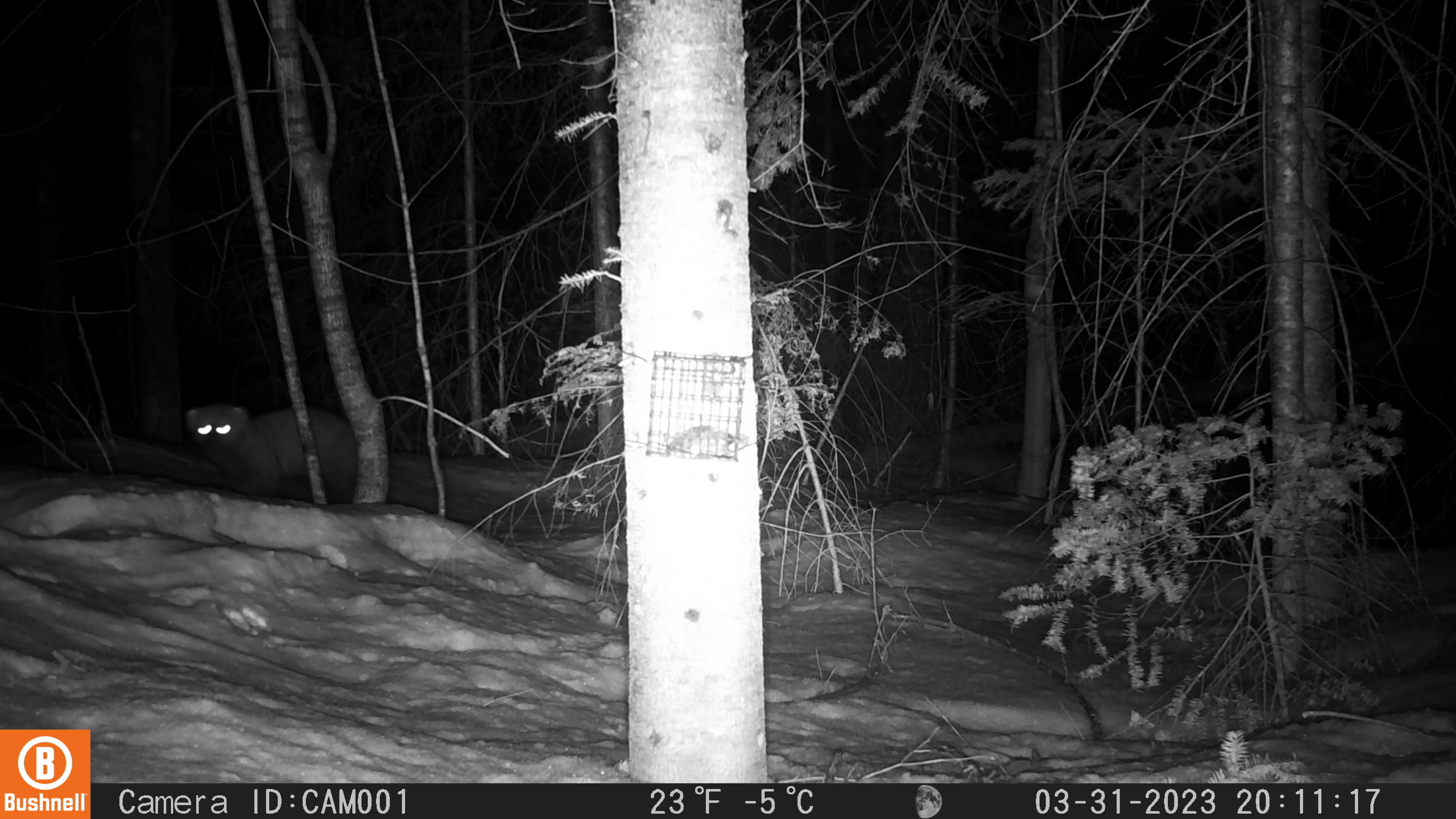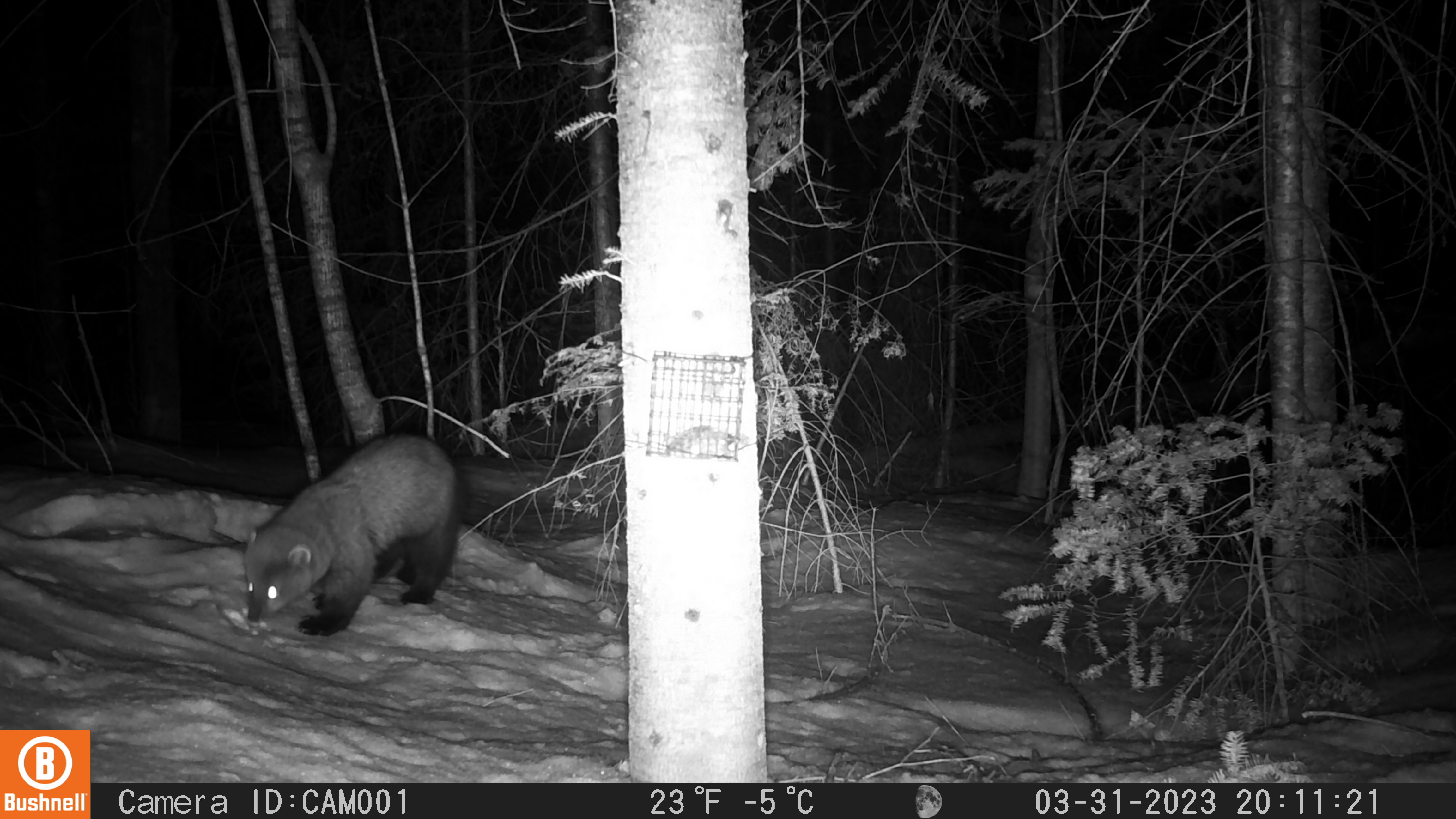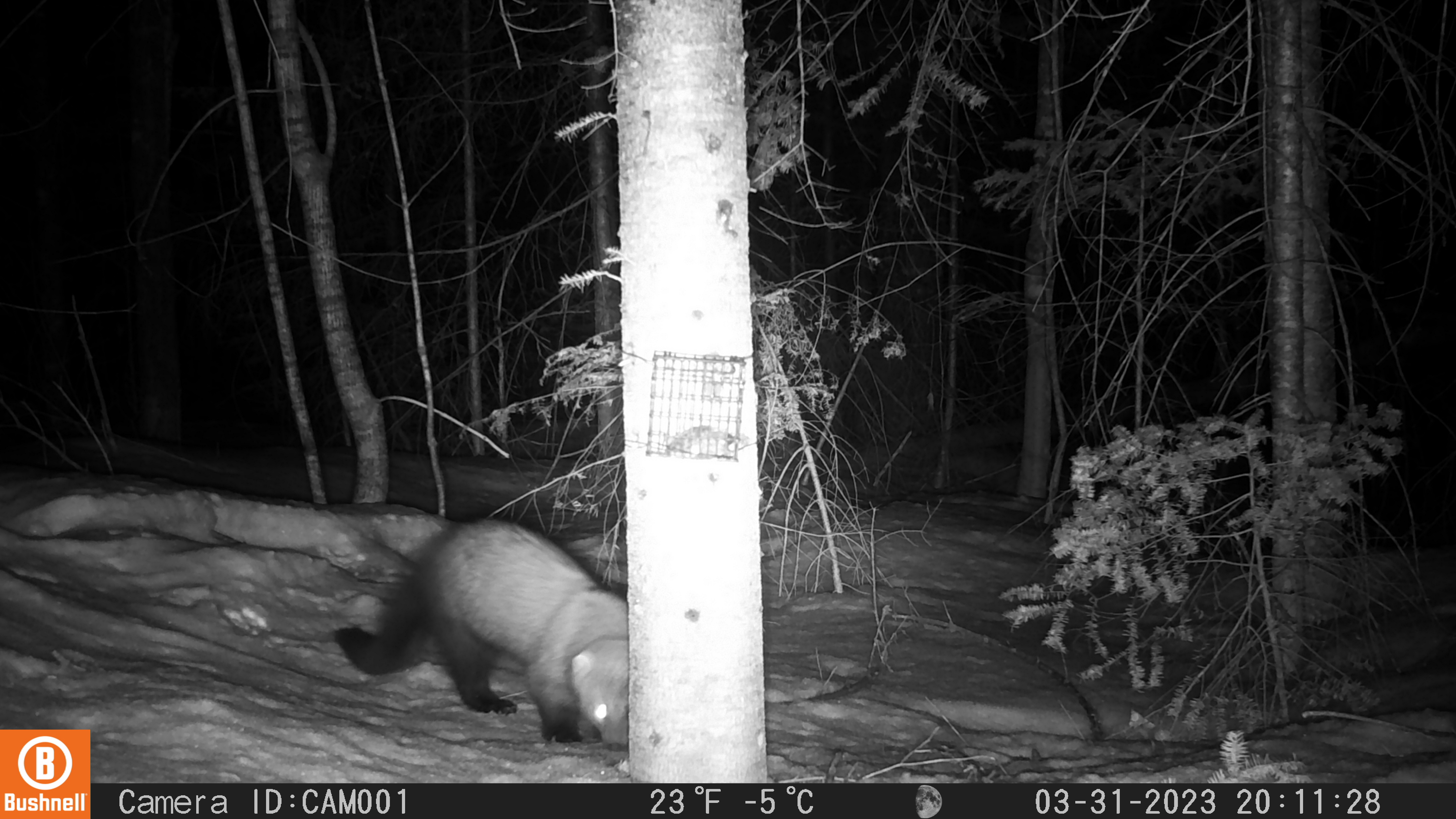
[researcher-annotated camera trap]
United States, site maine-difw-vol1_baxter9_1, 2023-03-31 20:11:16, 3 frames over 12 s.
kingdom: Animalia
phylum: Chordata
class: Mammalia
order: Carnivora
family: Mustelidae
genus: Pekania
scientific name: Pekania pennanti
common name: fisher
Fisher (Pekania pennanti).